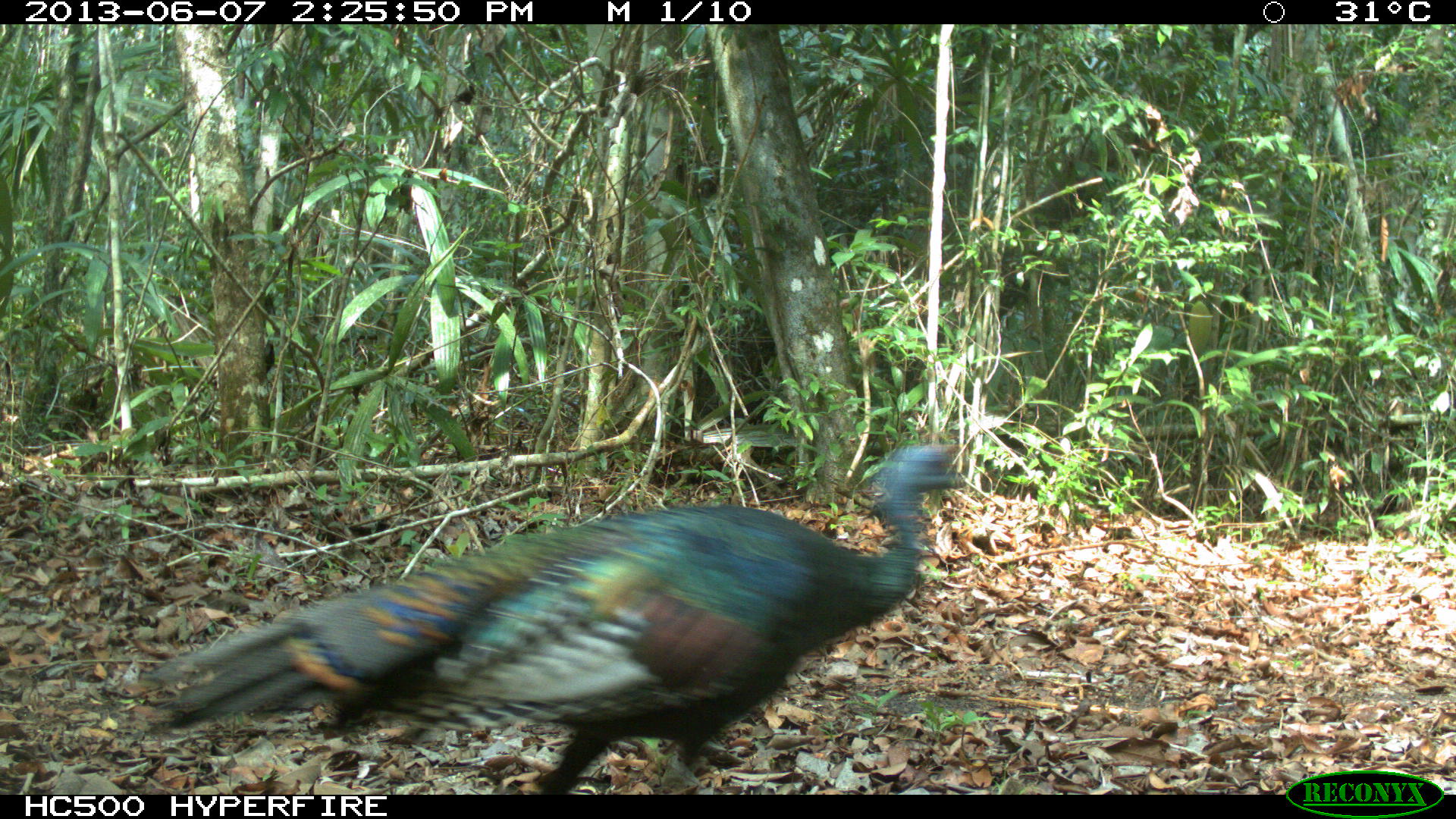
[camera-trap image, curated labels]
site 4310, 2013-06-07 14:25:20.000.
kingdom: Animalia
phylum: Chordata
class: Aves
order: Galliformes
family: Phasianidae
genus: Meleagris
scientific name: Meleagris ocellata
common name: ocellated turkey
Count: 1.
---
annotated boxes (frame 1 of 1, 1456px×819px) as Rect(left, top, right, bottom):
meleagris ocellata: Rect(140, 438, 970, 791)